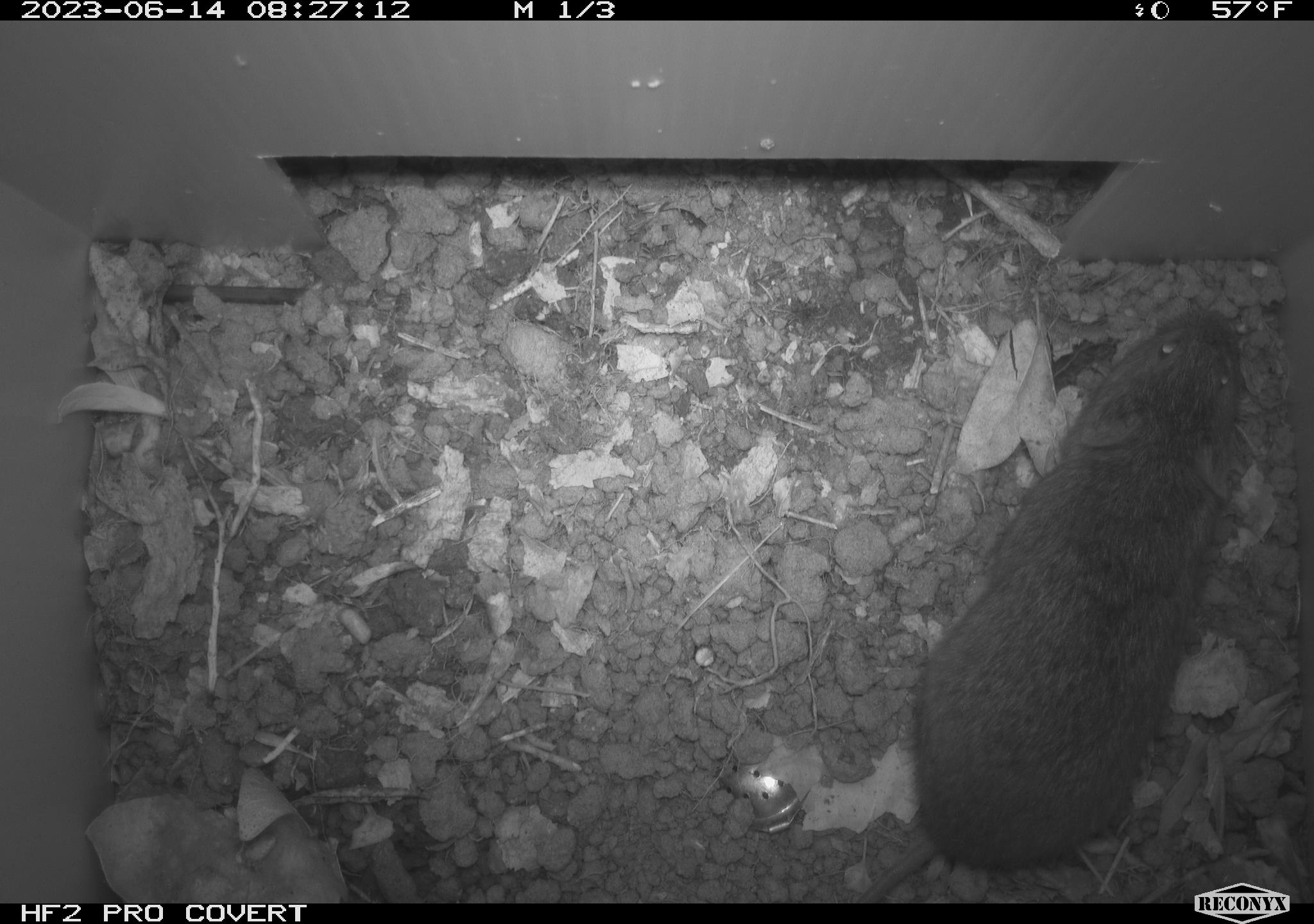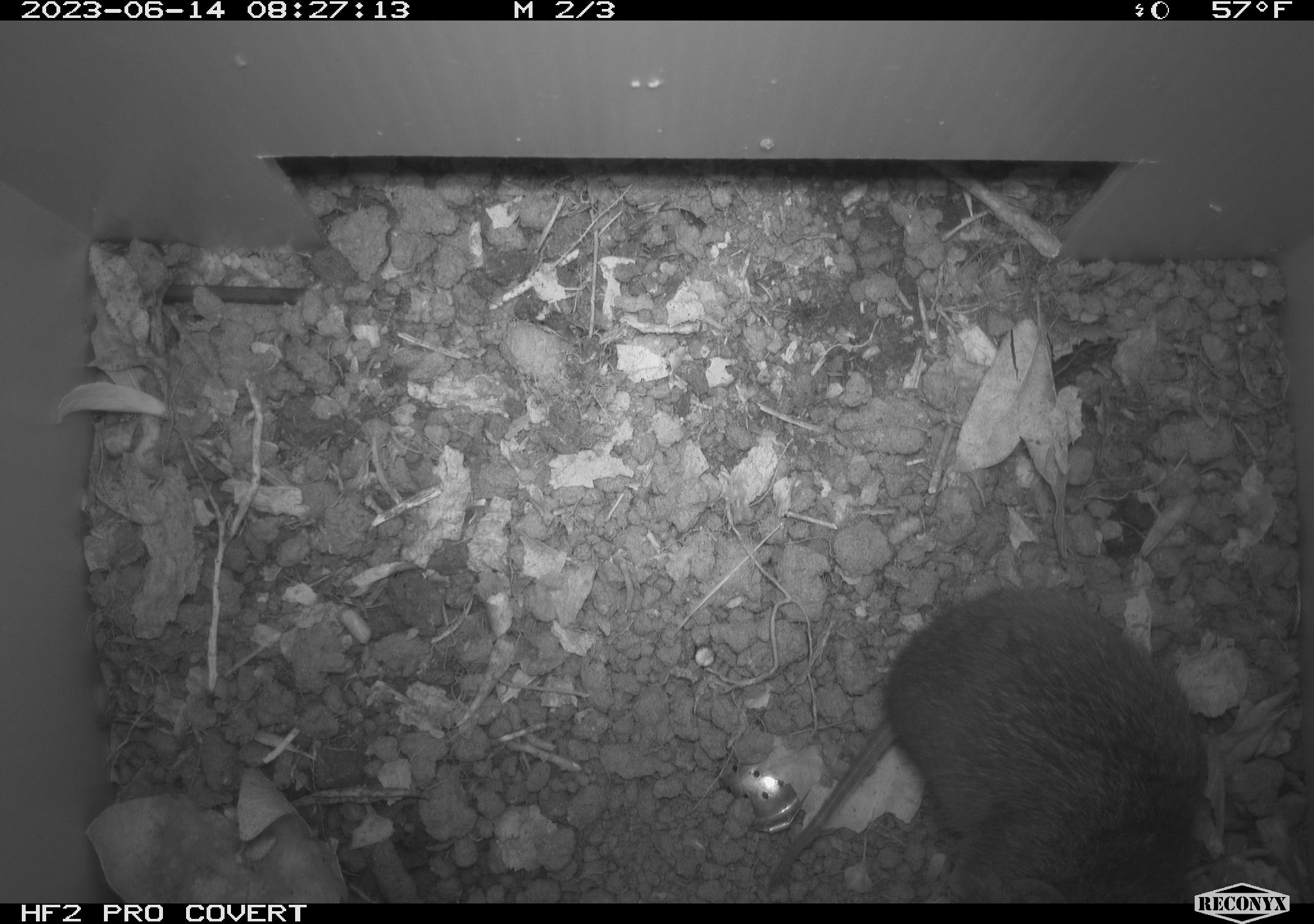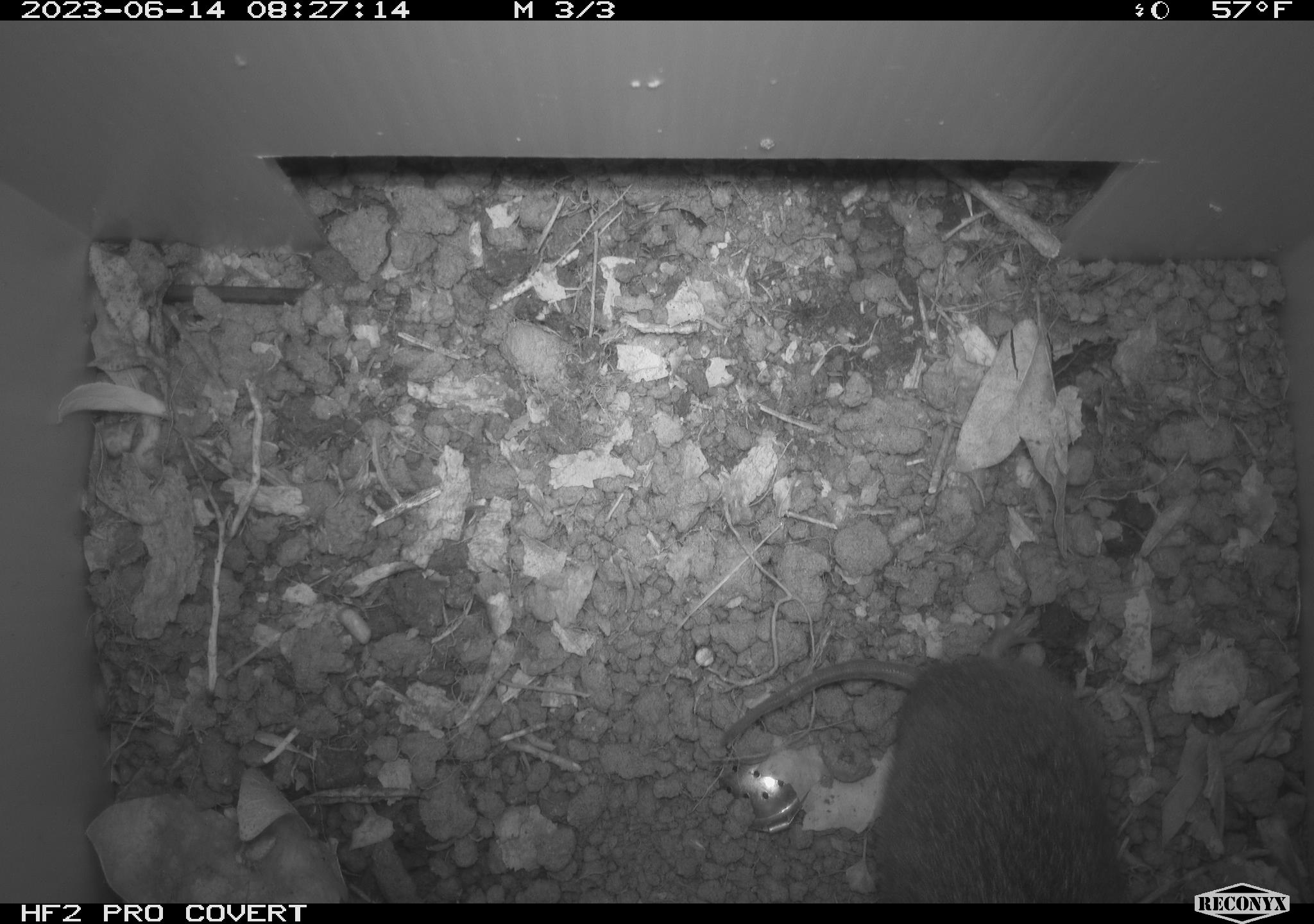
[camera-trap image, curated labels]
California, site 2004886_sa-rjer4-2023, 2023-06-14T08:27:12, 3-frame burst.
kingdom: Animalia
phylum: Chordata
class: Mammalia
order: Rodentia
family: Cricetidae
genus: Microtus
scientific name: Microtus californicus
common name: california vole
California vole (Microtus californicus).